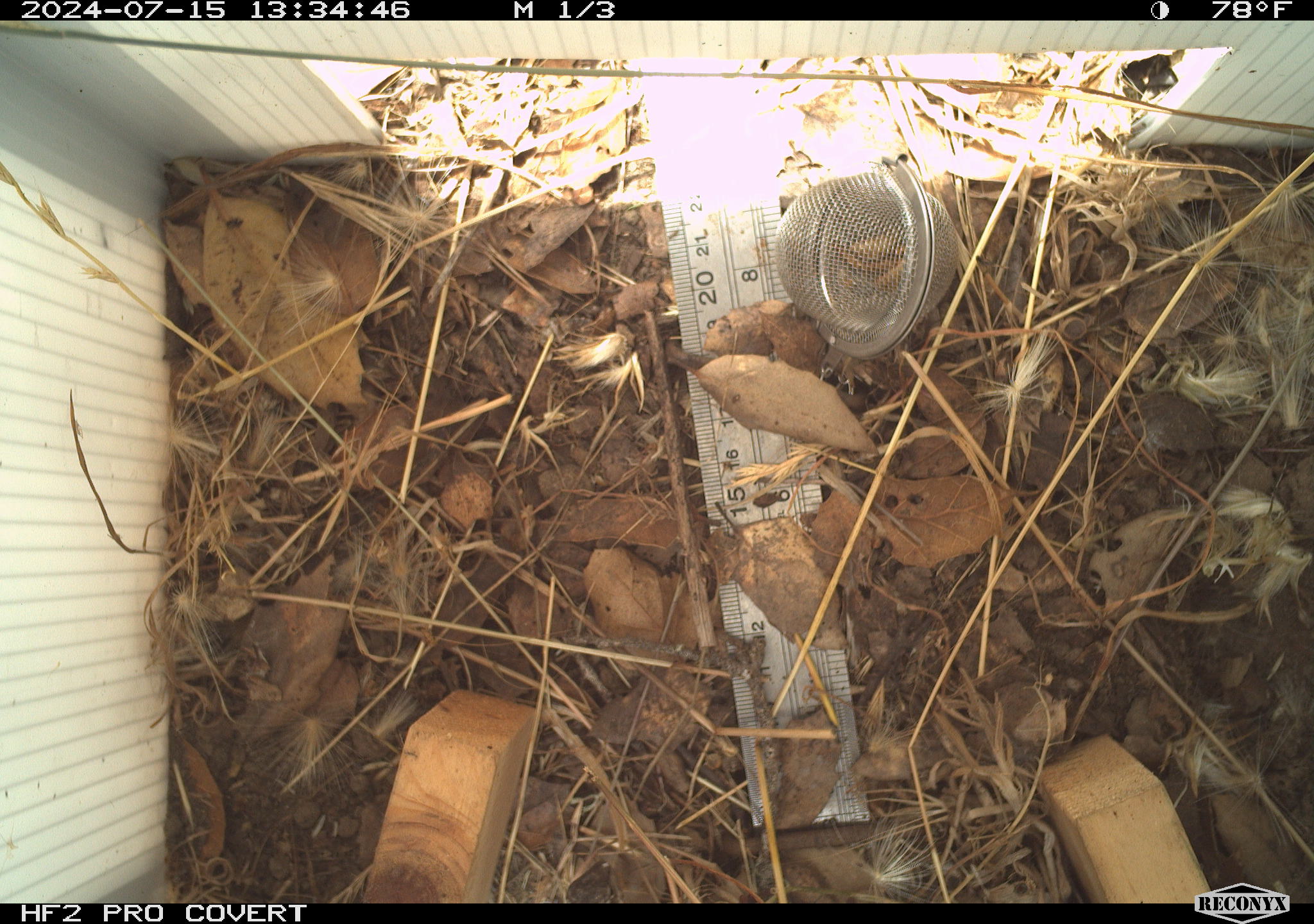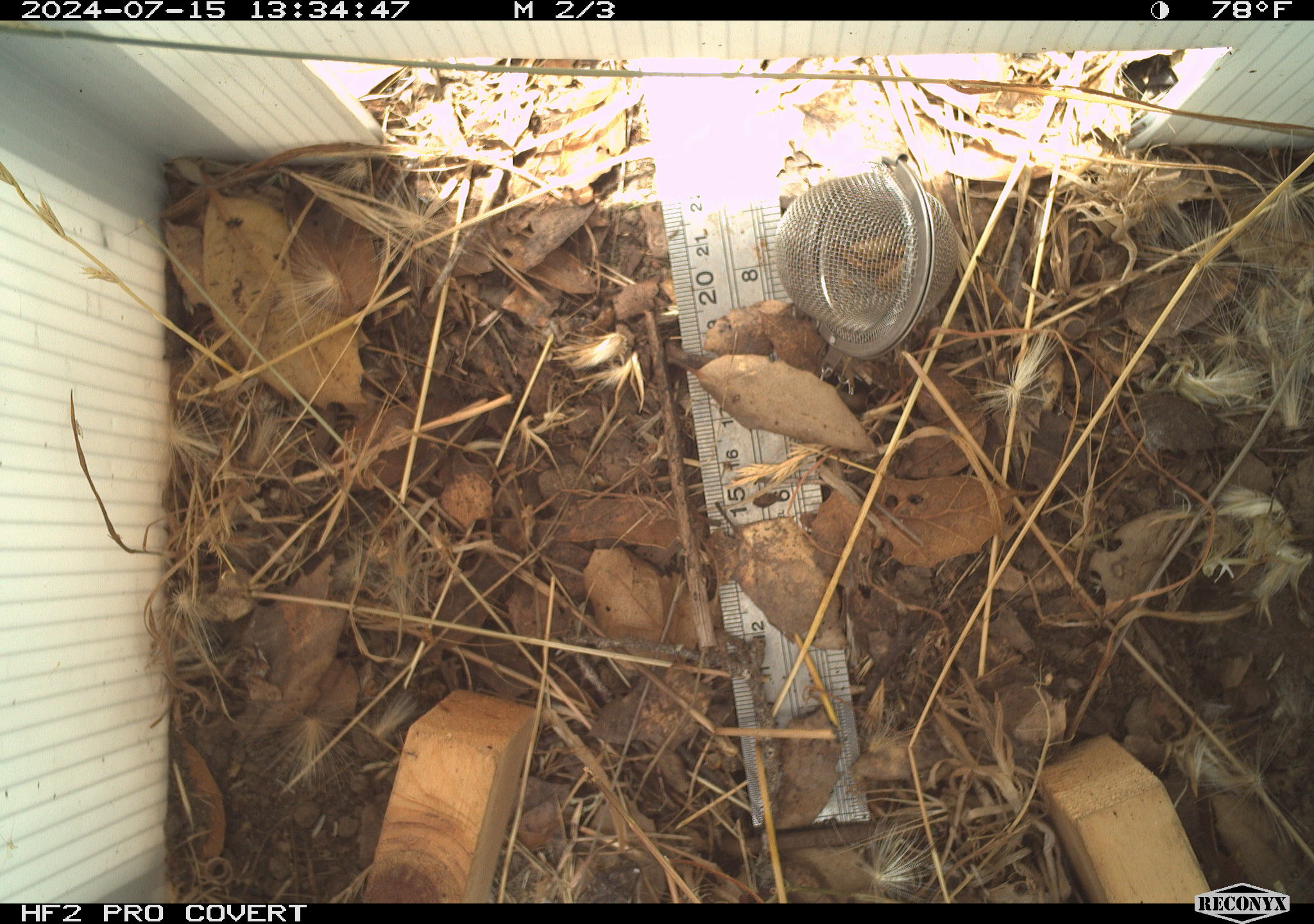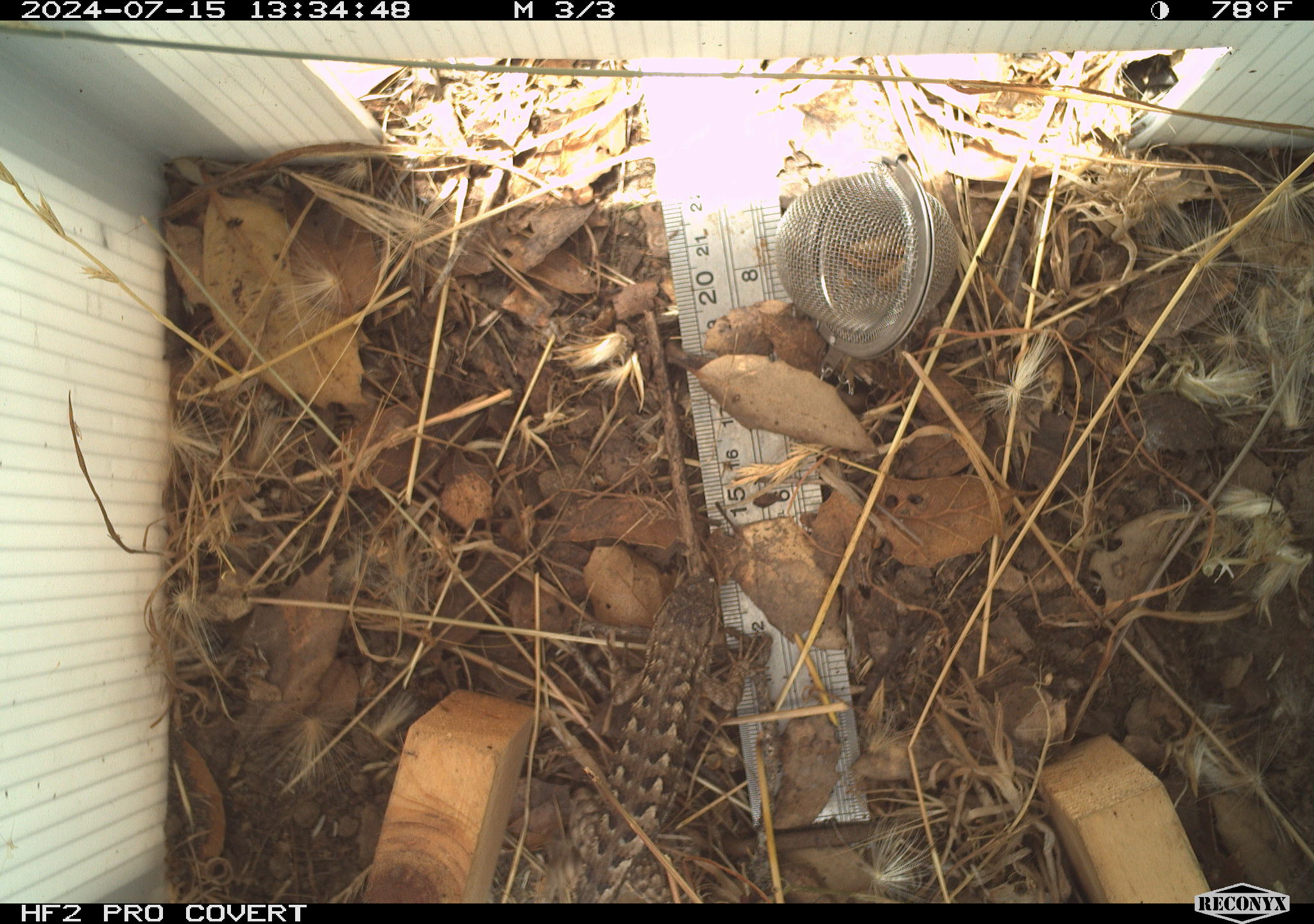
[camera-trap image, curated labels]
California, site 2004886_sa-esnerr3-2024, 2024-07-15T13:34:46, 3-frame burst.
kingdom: Animalia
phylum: Chordata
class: Reptilia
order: Squamata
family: Phrynosomatidae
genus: Sceloporus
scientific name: Sceloporus occidentalis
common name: western fence lizard